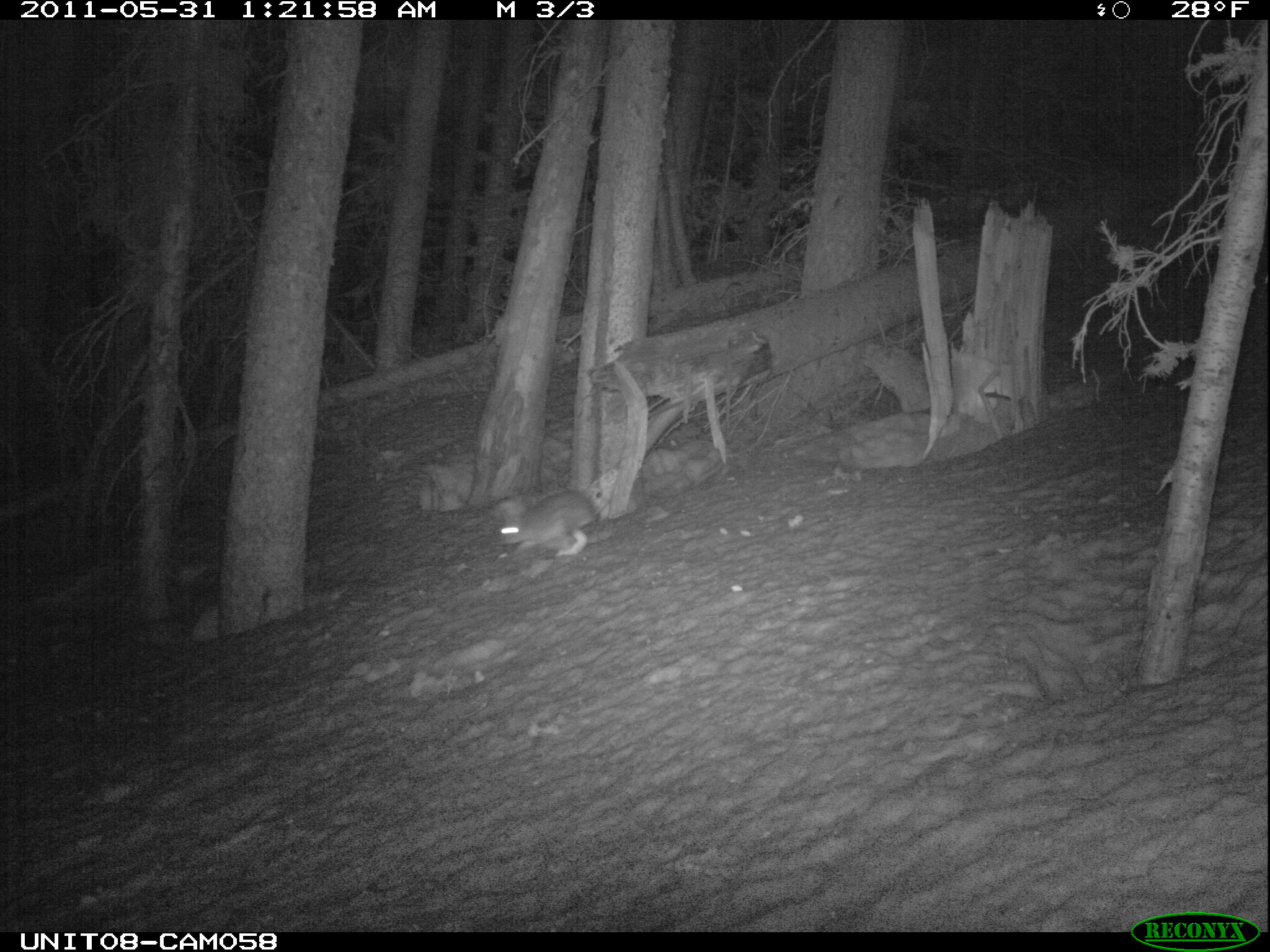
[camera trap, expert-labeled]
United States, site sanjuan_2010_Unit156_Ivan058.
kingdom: Animalia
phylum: Chordata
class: Mammalia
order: Lagomorpha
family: Leporidae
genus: Lepus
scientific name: Lepus americanus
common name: snowshoe hare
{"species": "Lepus americanus (snowshoe hare)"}